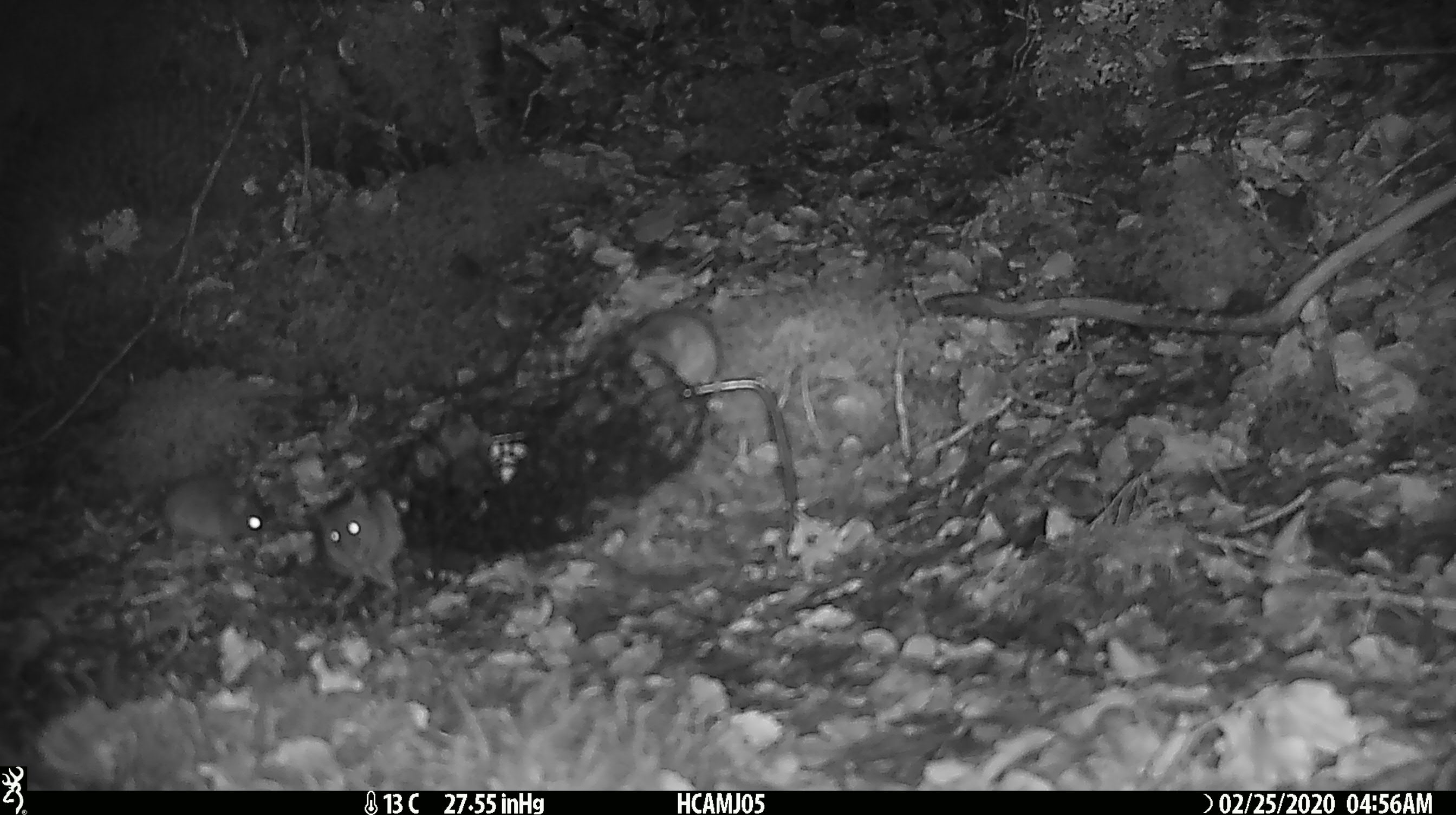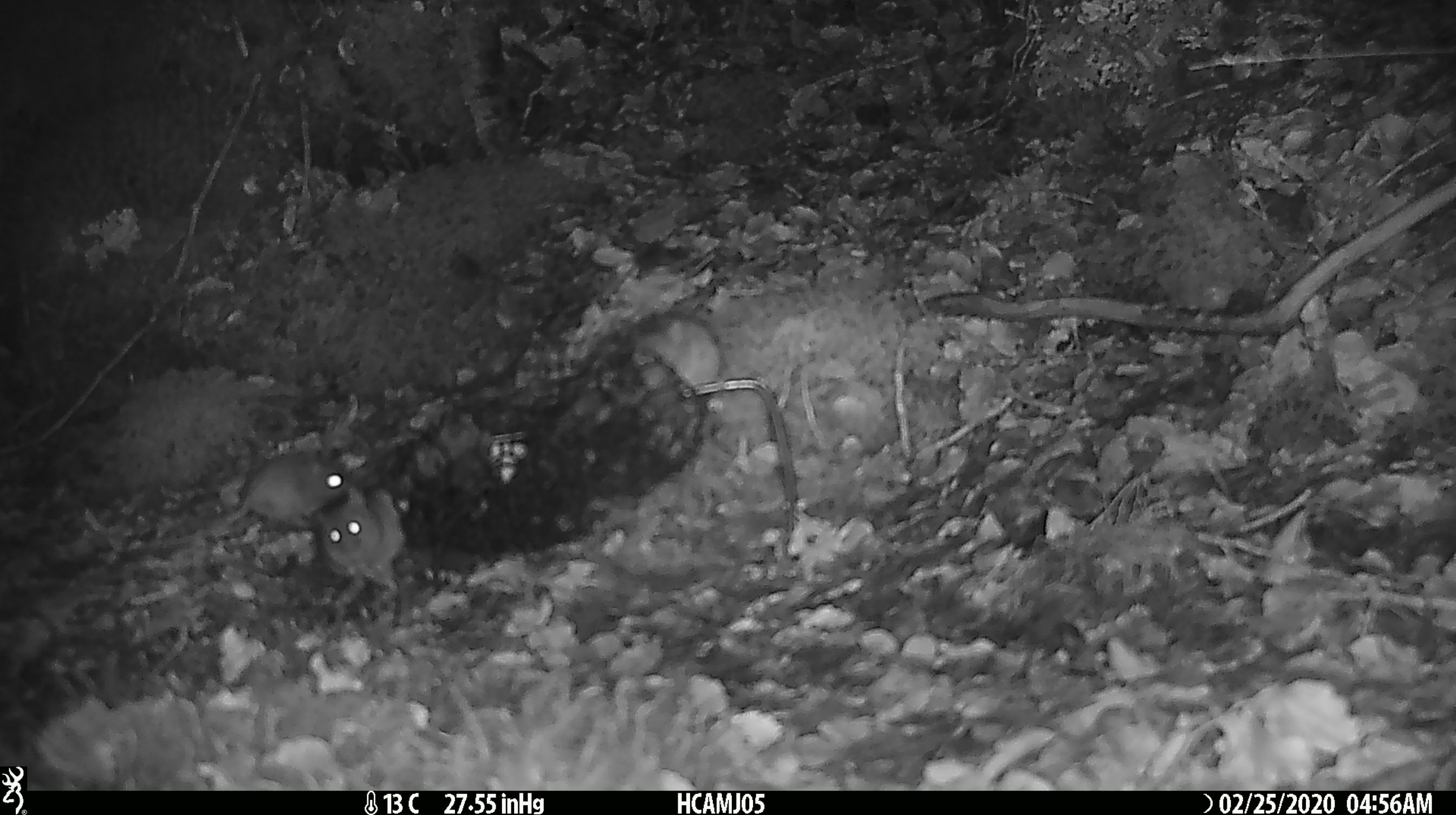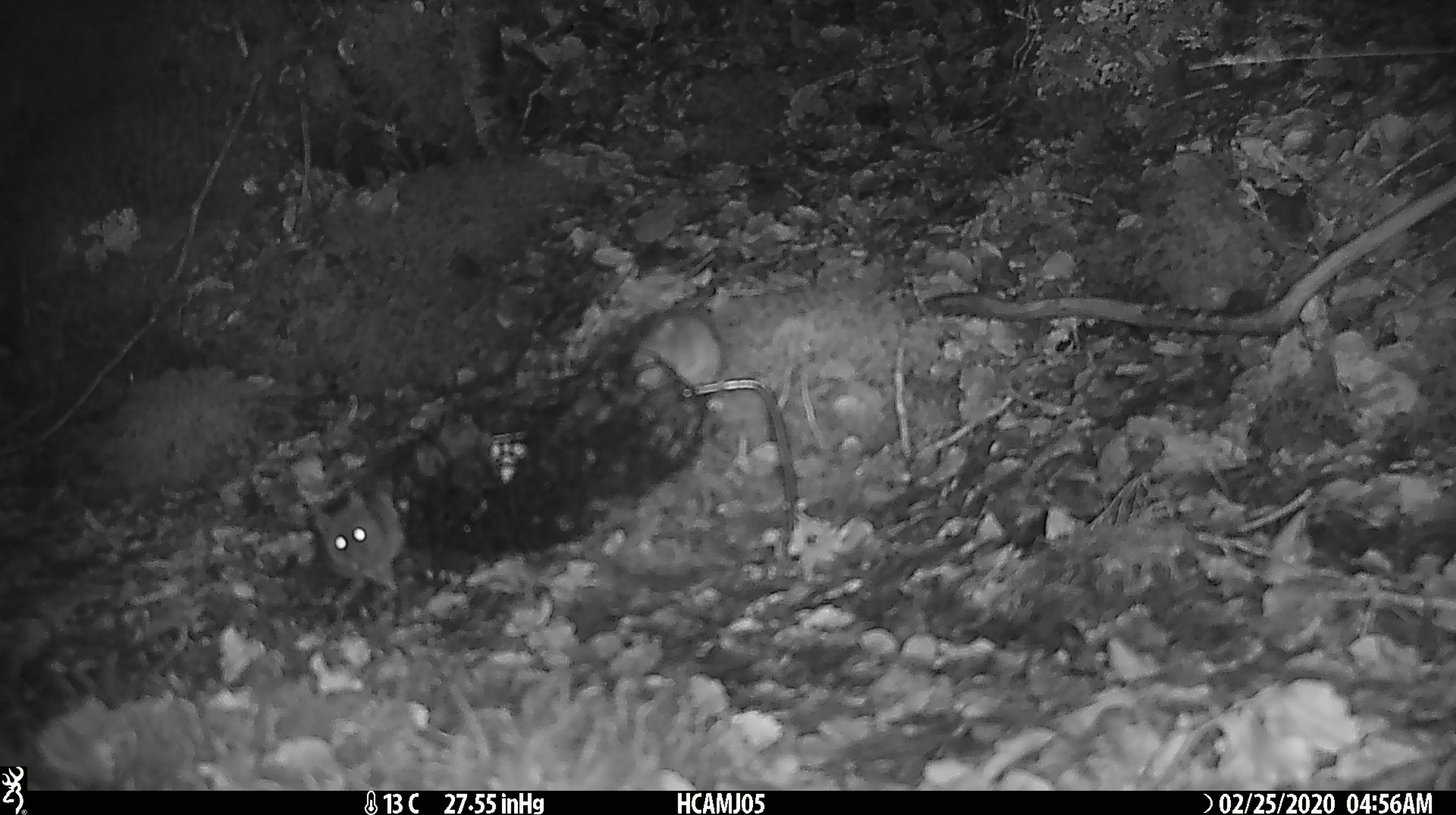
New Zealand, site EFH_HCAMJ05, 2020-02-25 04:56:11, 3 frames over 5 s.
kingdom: Animalia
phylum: Chordata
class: Mammalia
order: Rodentia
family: Muridae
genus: Mus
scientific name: Mus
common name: mouse